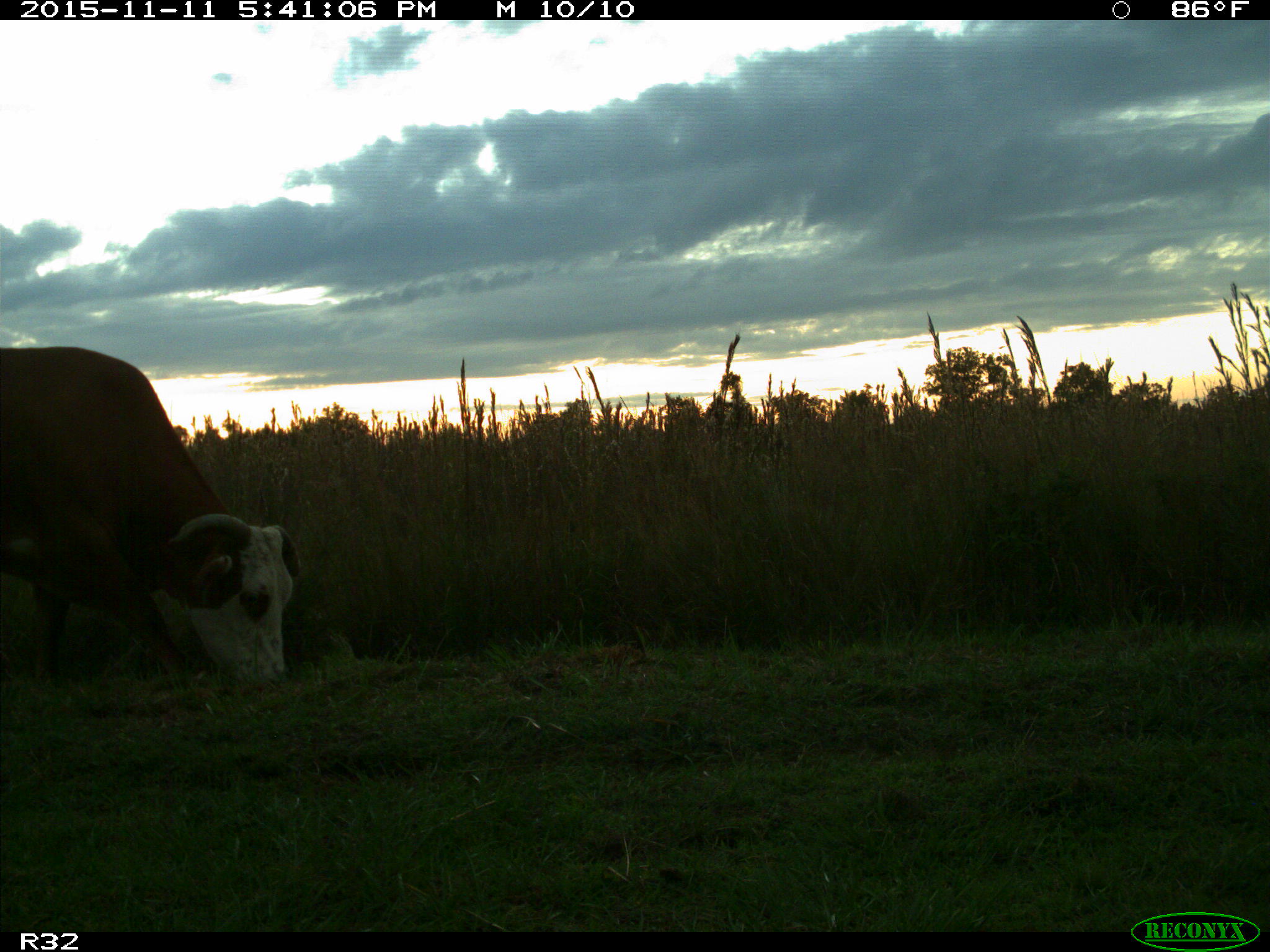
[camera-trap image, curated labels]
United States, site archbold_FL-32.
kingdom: Animalia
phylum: Chordata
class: Mammalia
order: Artiodactyla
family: Bovidae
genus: Bos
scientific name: Bos taurus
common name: domestic cow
Bos taurus (domestic cow).